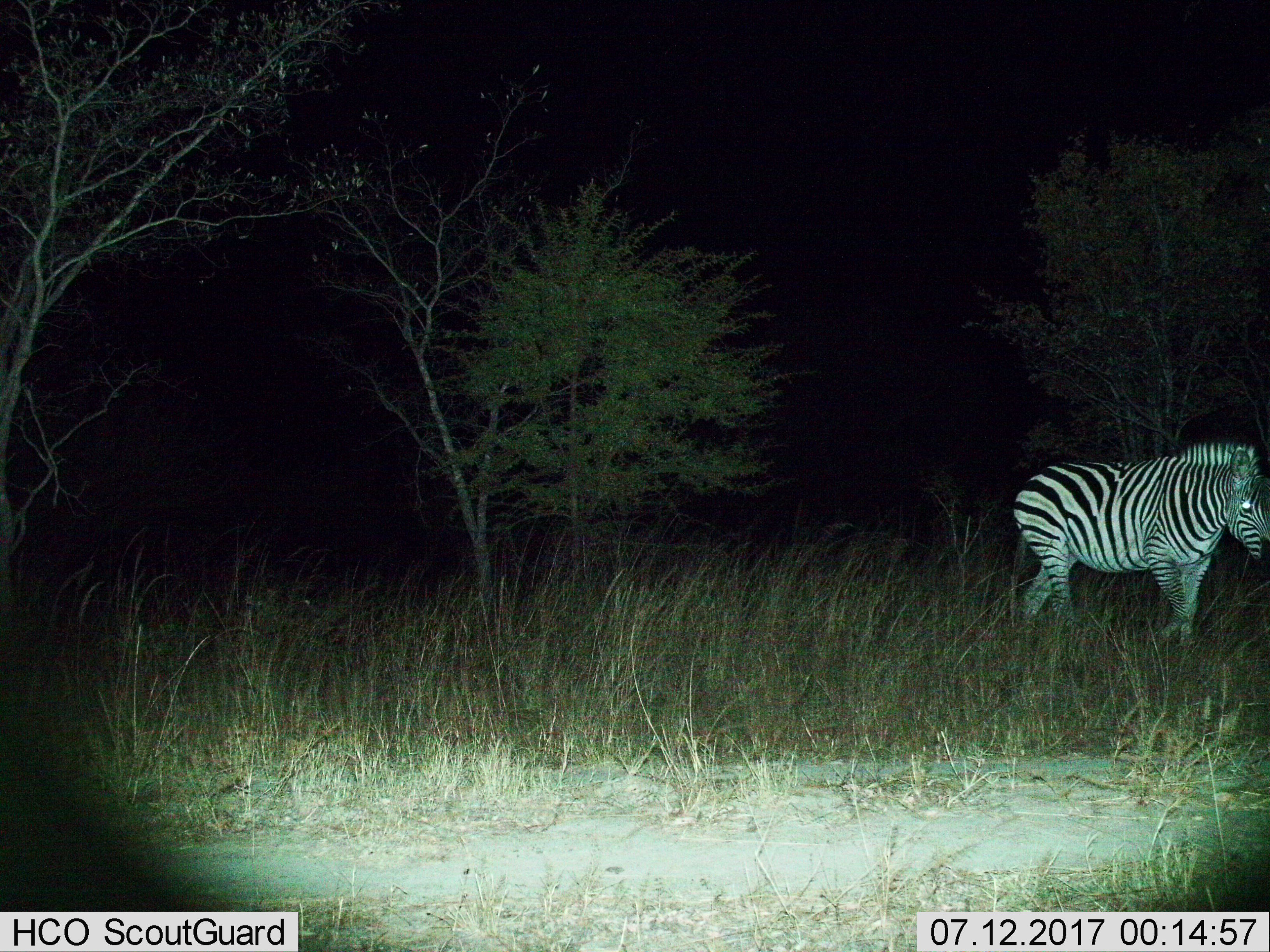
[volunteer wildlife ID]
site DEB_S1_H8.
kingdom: Animalia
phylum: Chordata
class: Mammalia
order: Perissodactyla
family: Equidae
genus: Equus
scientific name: Equus quagga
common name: plains zebra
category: zebraplains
Zebraplains (plains zebra) (Equus quagga), count 1. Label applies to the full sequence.